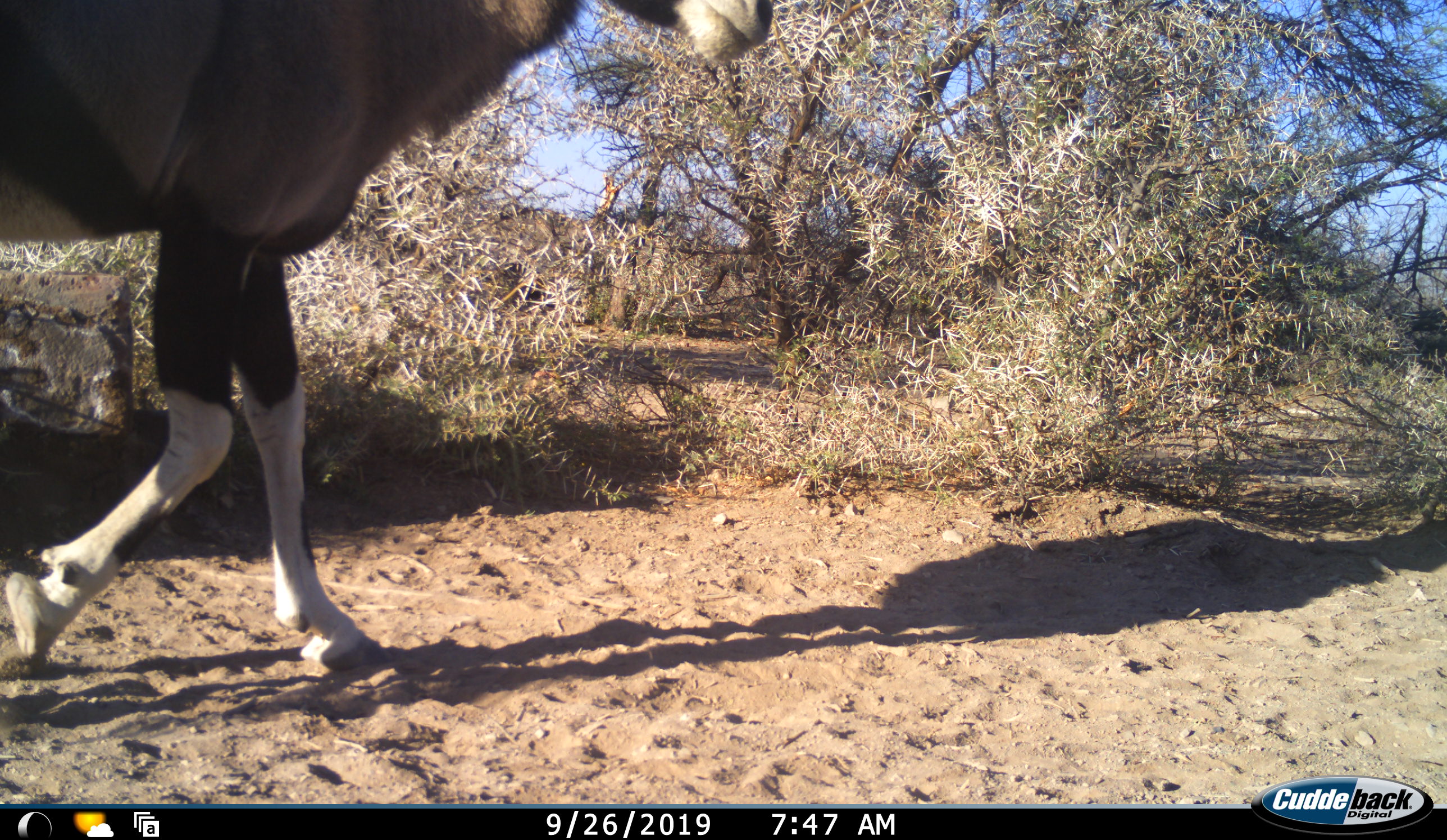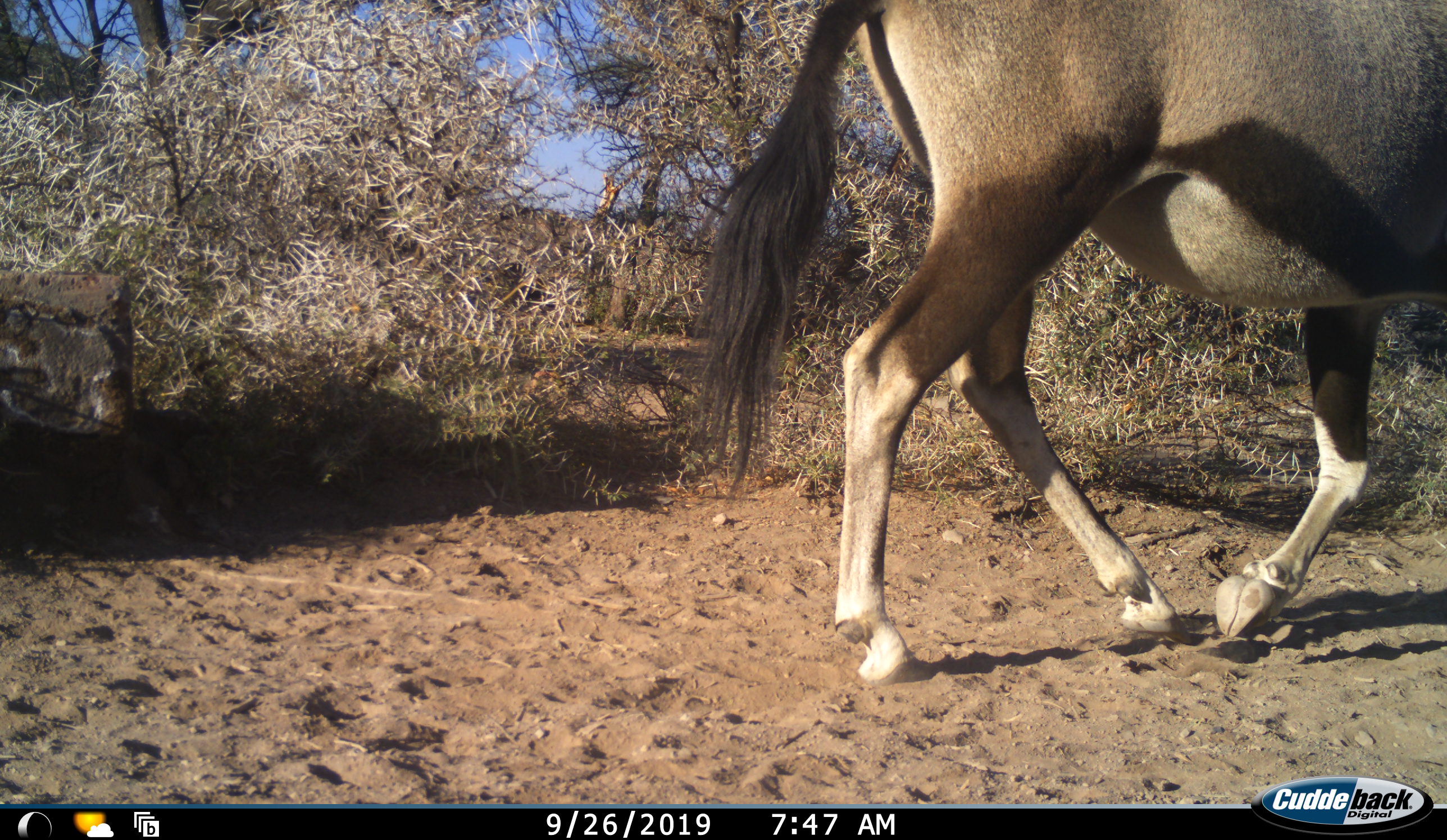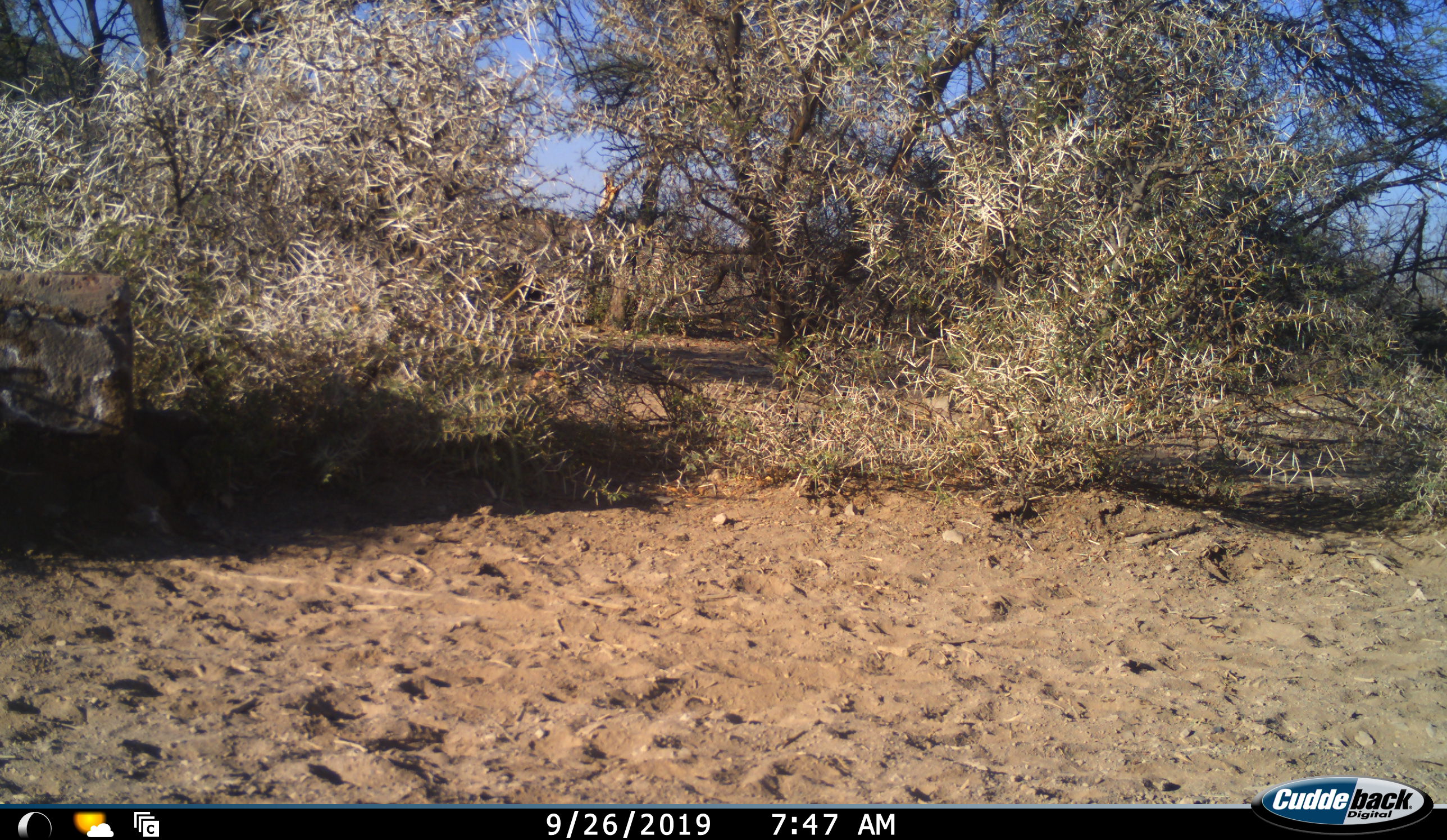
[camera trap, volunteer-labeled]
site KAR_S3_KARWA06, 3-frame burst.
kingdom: Animalia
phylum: Chordata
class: Mammalia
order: Artiodactyla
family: Bovidae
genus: Oryx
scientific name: Oryx gazella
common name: gemsbok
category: oryx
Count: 1.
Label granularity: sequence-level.